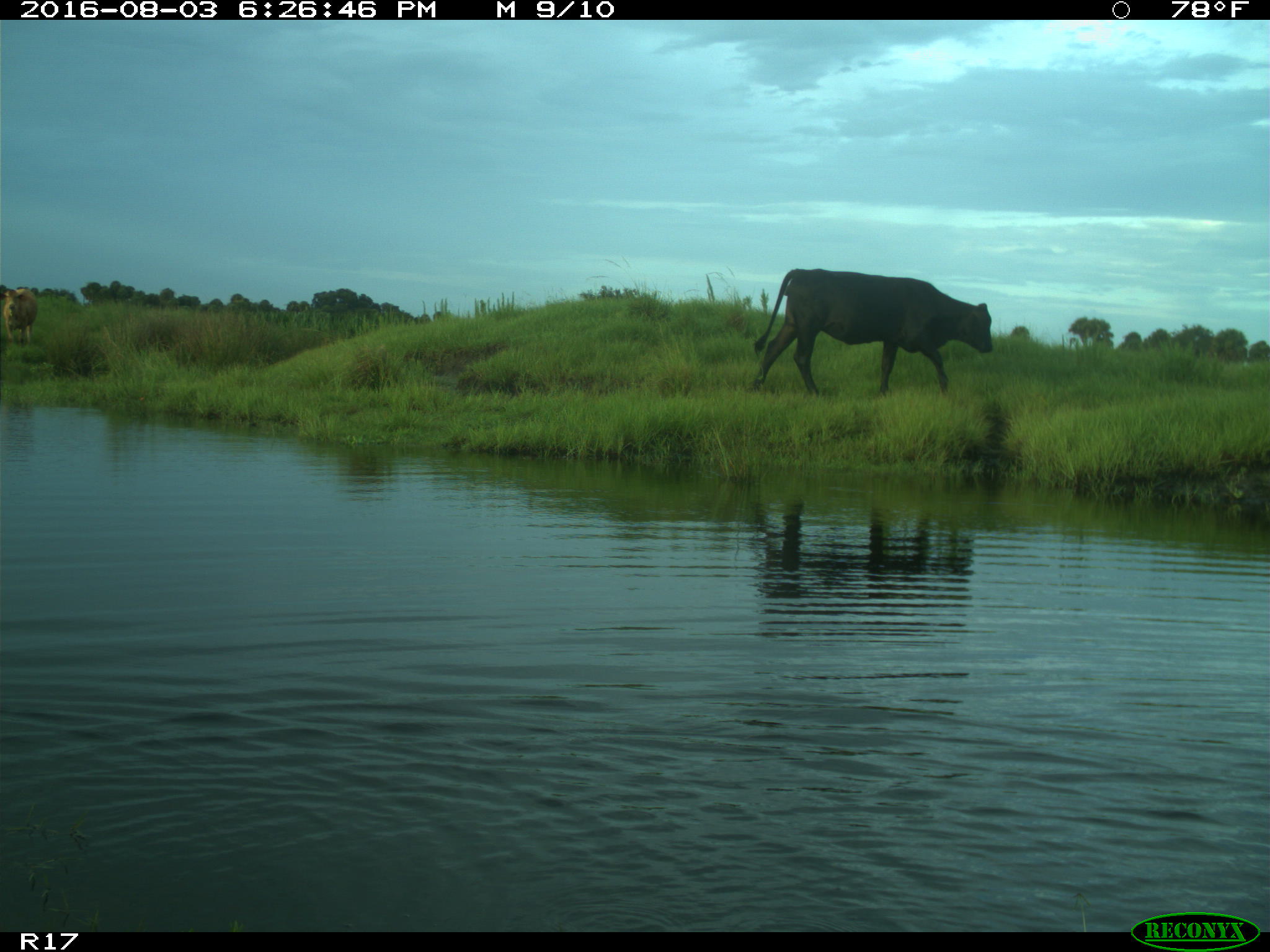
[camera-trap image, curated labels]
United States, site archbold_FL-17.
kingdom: Animalia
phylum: Chordata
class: Mammalia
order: Artiodactyla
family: Bovidae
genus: Bos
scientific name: Bos taurus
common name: domestic cow